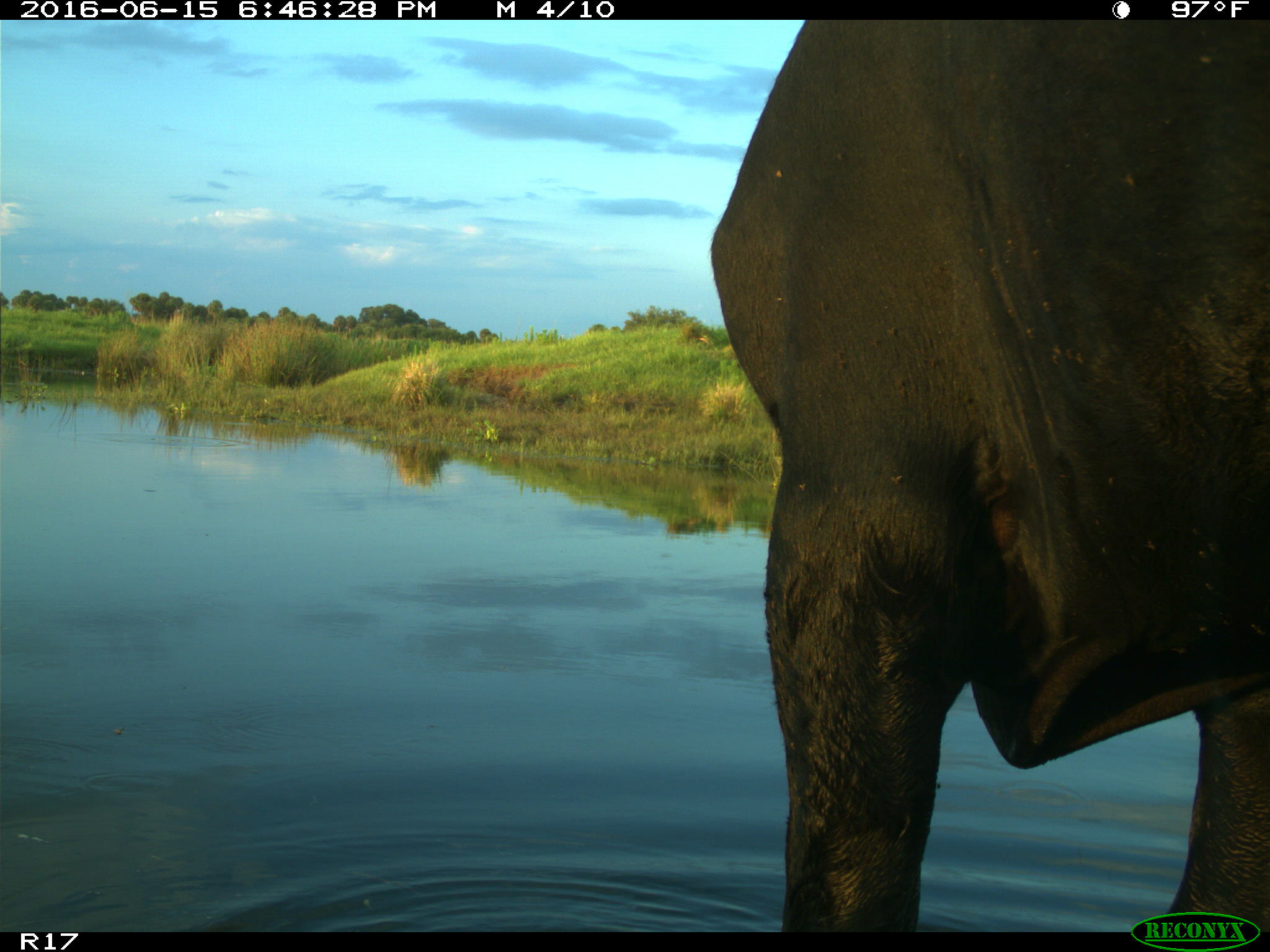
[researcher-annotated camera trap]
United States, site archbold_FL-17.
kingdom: Animalia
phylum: Chordata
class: Mammalia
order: Artiodactyla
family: Bovidae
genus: Bos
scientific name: Bos taurus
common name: domestic cow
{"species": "Bos taurus (domestic cow)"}